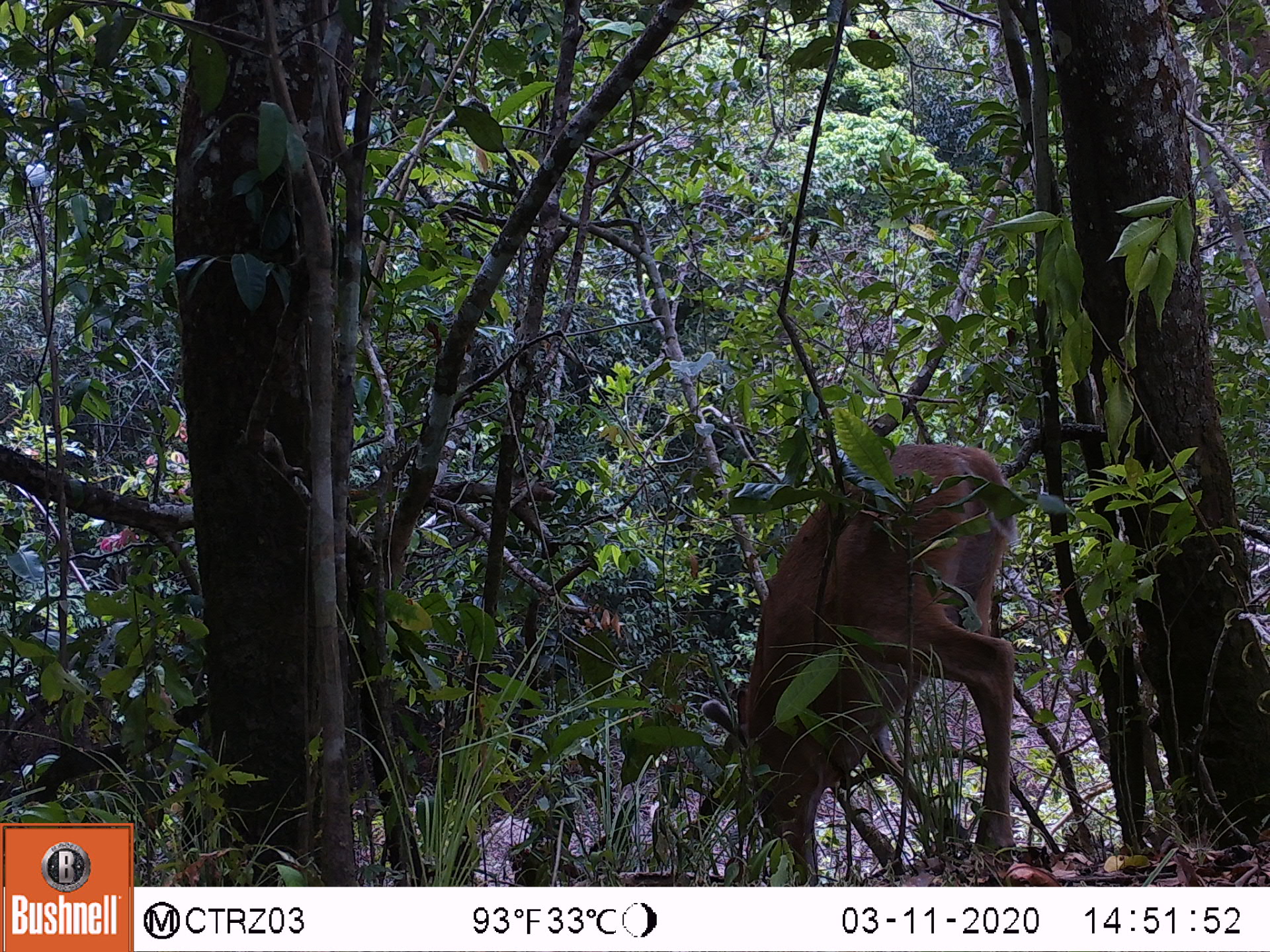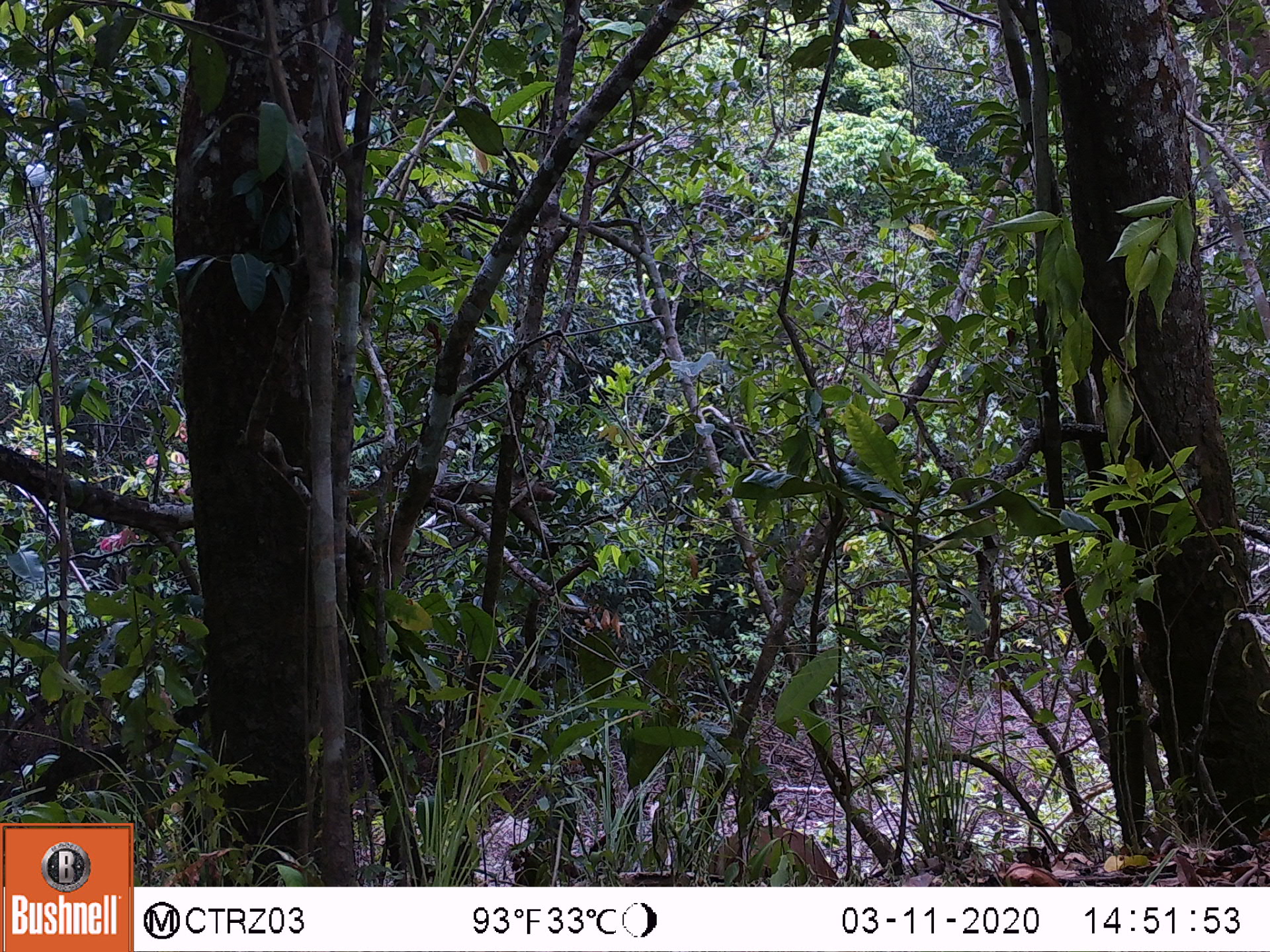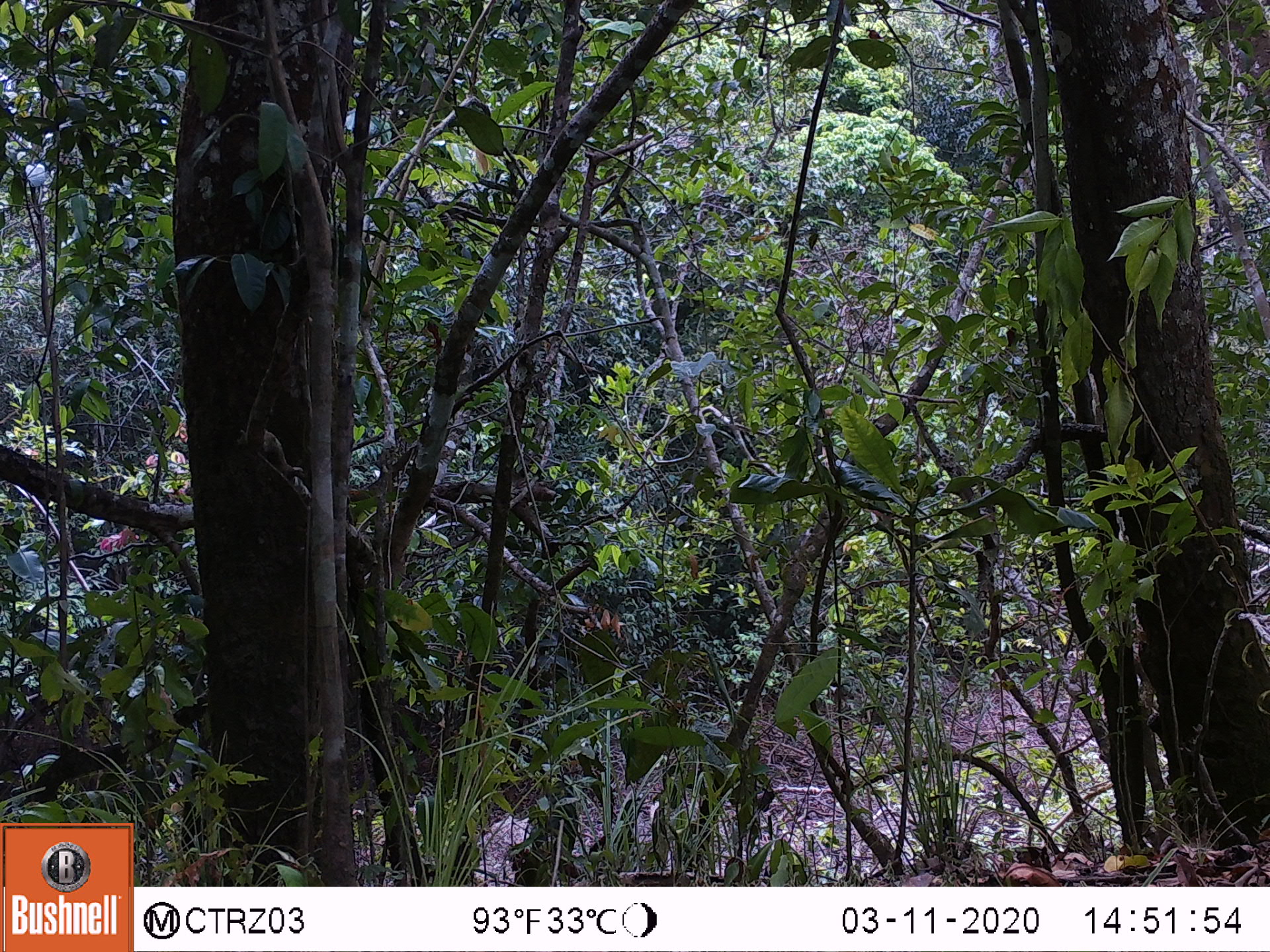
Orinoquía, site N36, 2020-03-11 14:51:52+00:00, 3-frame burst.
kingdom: Animalia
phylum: Chordata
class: Mammalia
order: Artiodactyla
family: Cervidae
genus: Odocoileus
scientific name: Odocoileus virginianus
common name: white-tailed deer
White-tailed deer (Odocoileus virginianus).